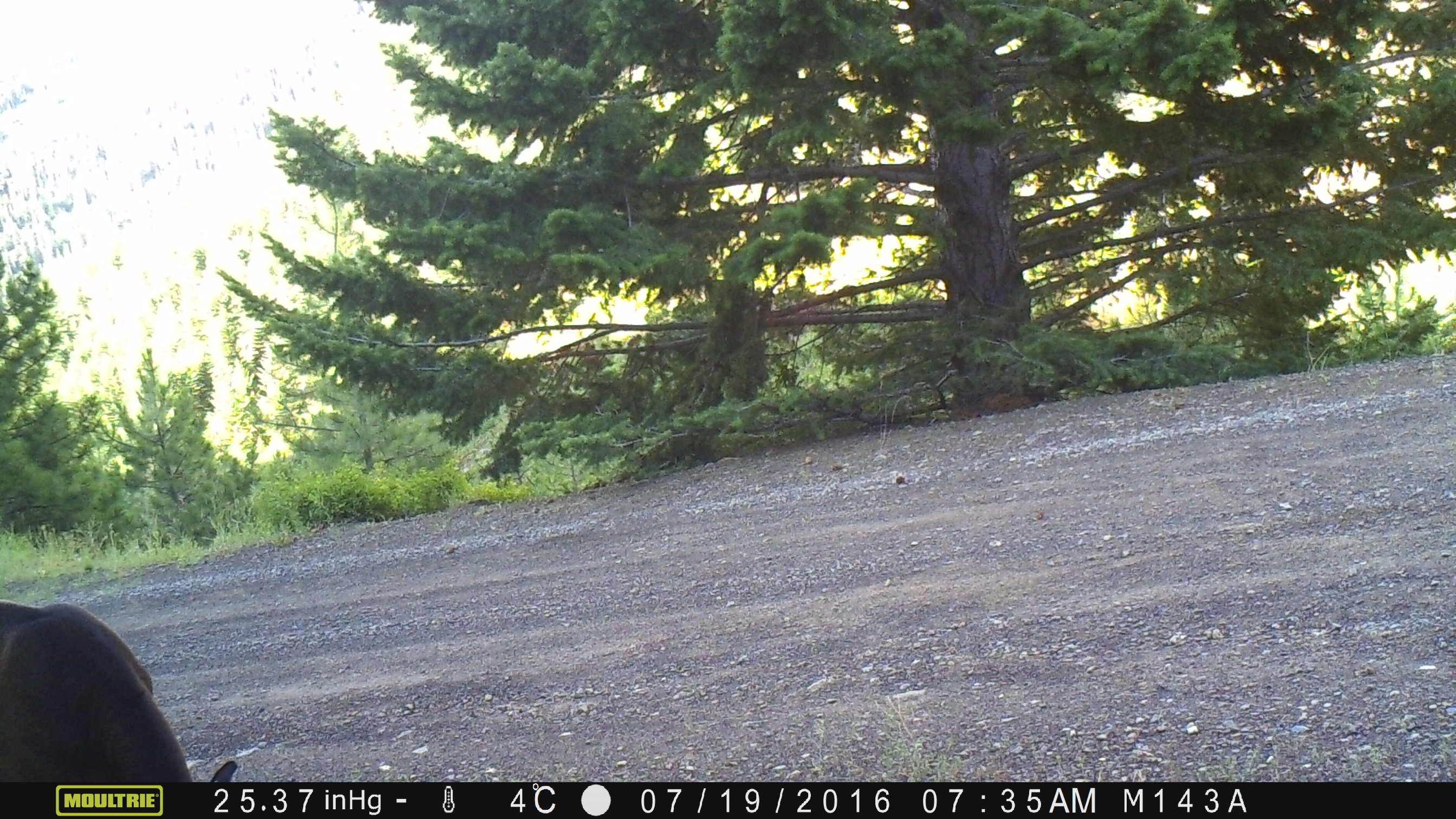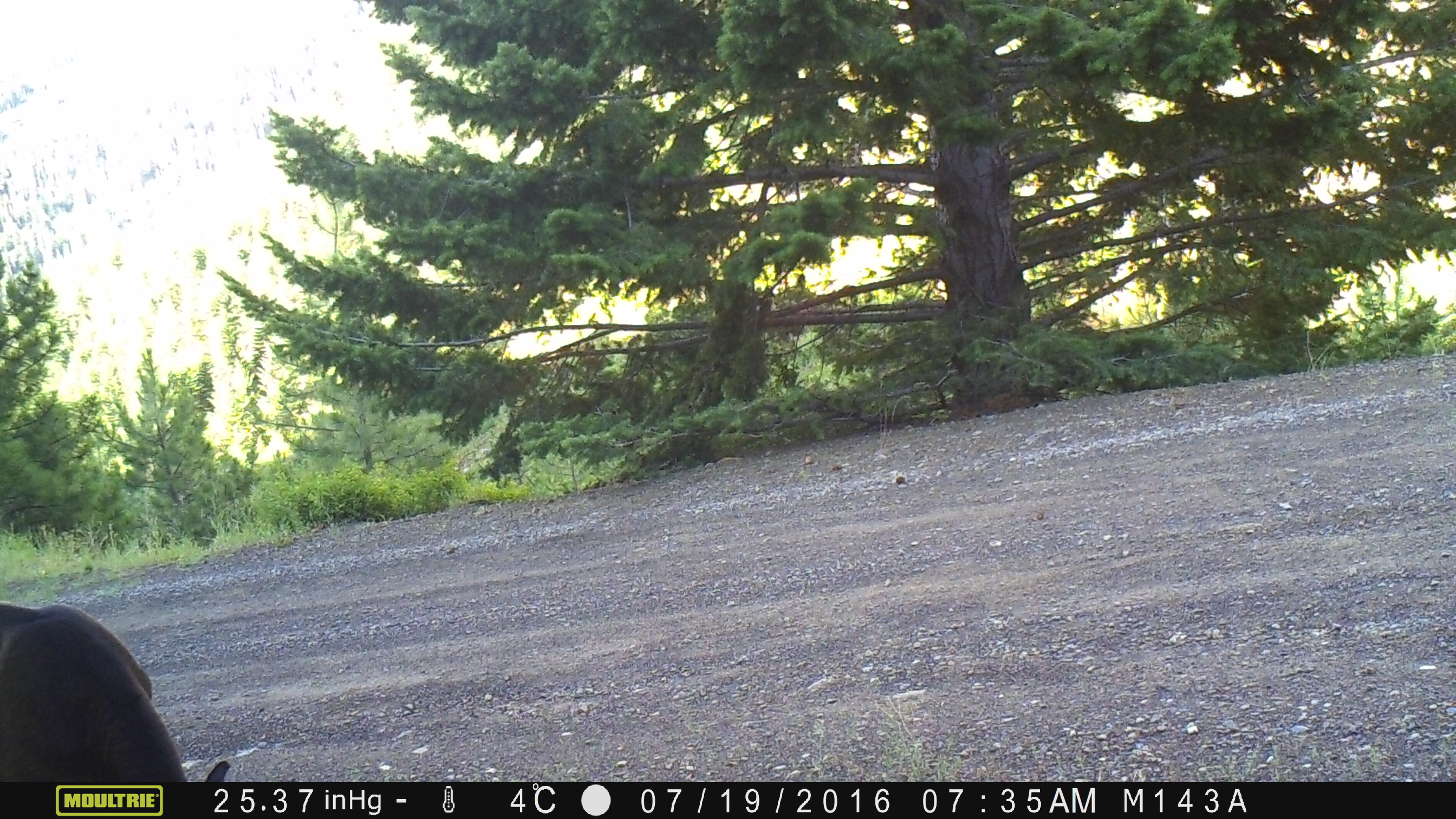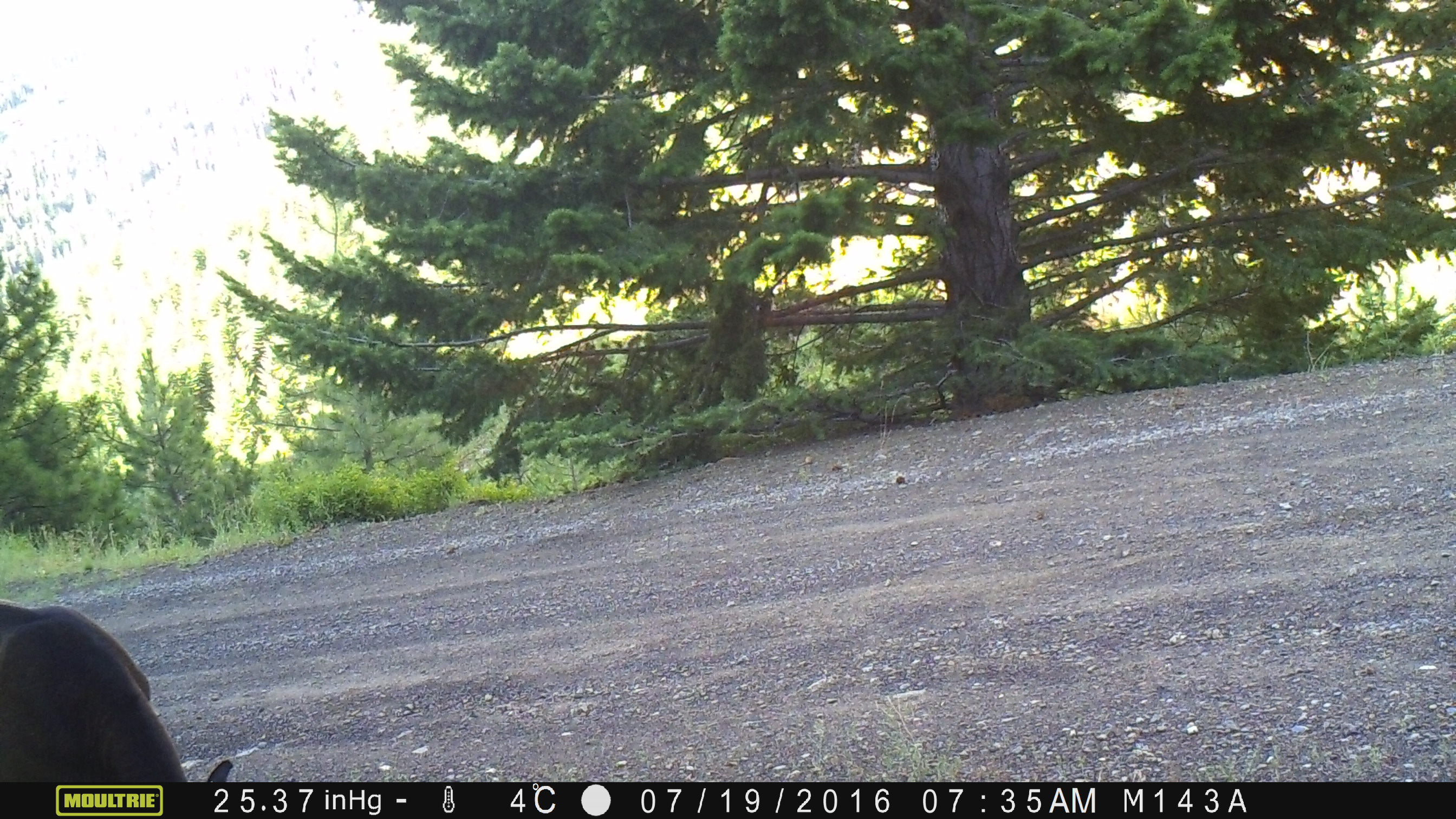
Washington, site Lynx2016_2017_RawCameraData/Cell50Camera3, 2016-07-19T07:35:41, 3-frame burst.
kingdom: Animalia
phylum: Chordata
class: Mammalia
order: Artiodactyla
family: Bovidae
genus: Bos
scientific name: Bos taurus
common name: domestic cattle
Domestic cattle (Bos taurus). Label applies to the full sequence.